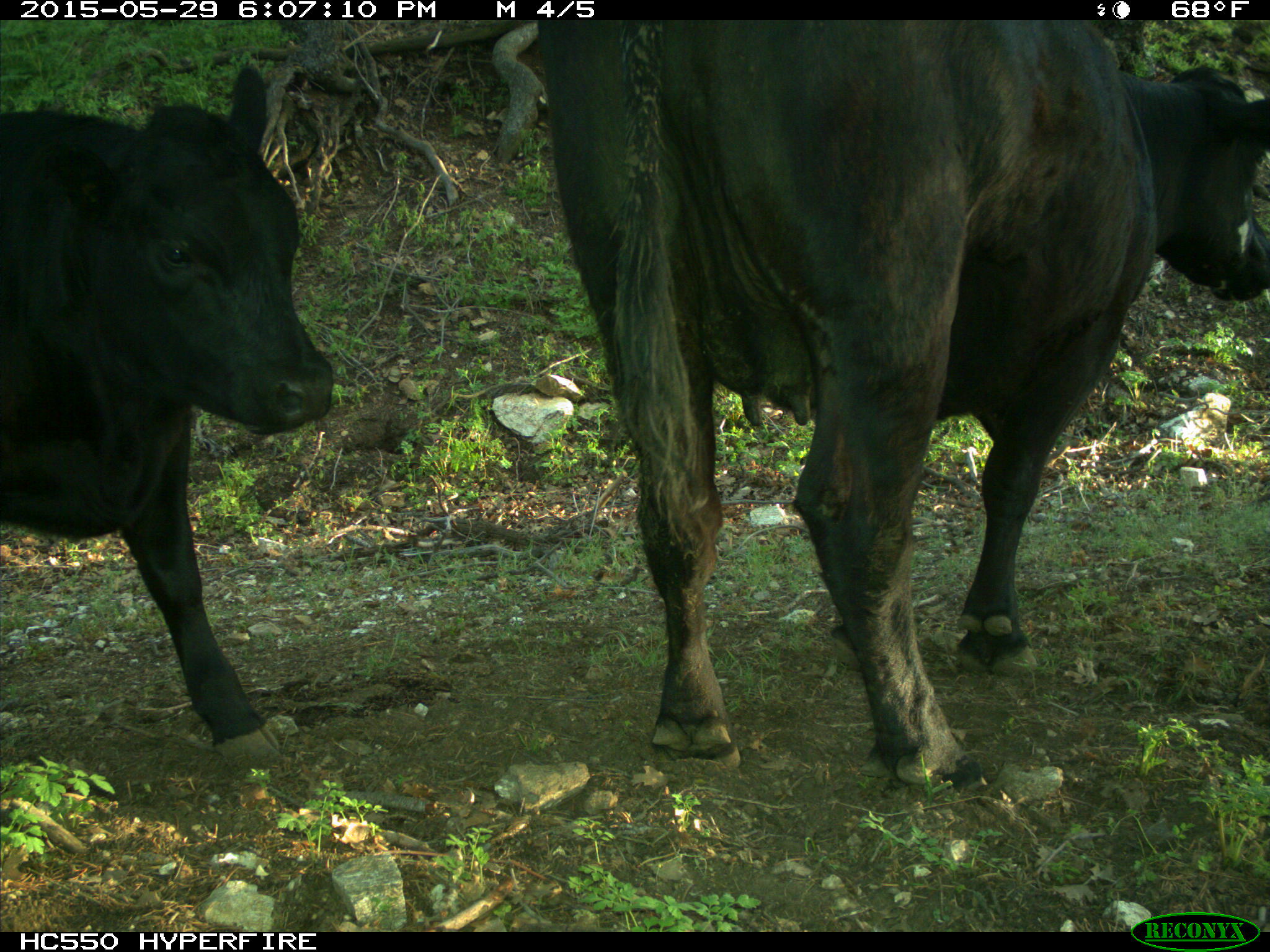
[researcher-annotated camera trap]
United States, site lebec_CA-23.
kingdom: Animalia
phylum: Chordata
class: Mammalia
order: Artiodactyla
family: Bovidae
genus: Bos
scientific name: Bos taurus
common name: domestic cow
Bos taurus (domestic cow).